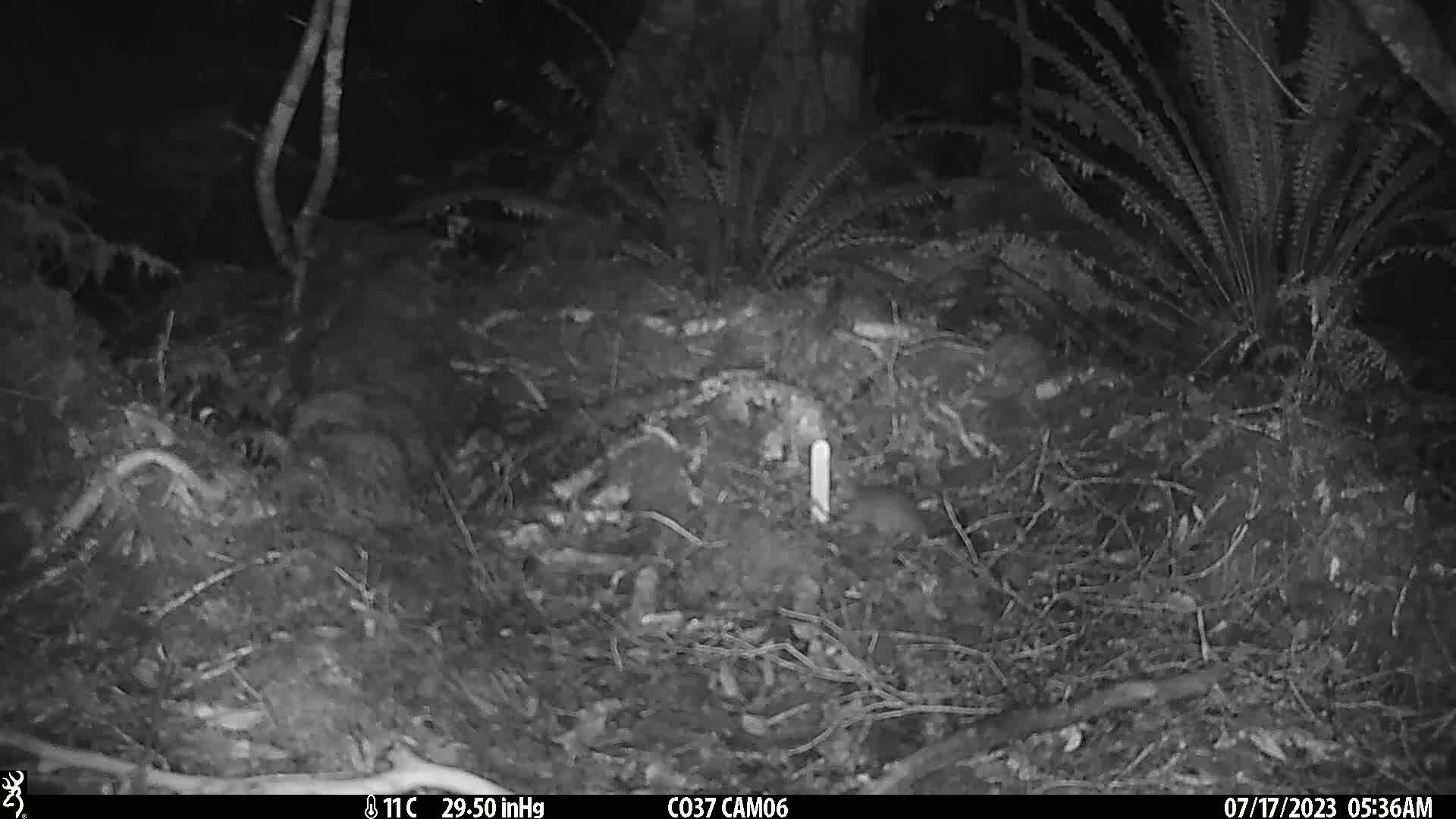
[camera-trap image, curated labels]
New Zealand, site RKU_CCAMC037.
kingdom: Animalia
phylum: Chordata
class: Mammalia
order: Rodentia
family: Muridae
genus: Rattus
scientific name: Rattus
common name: rat